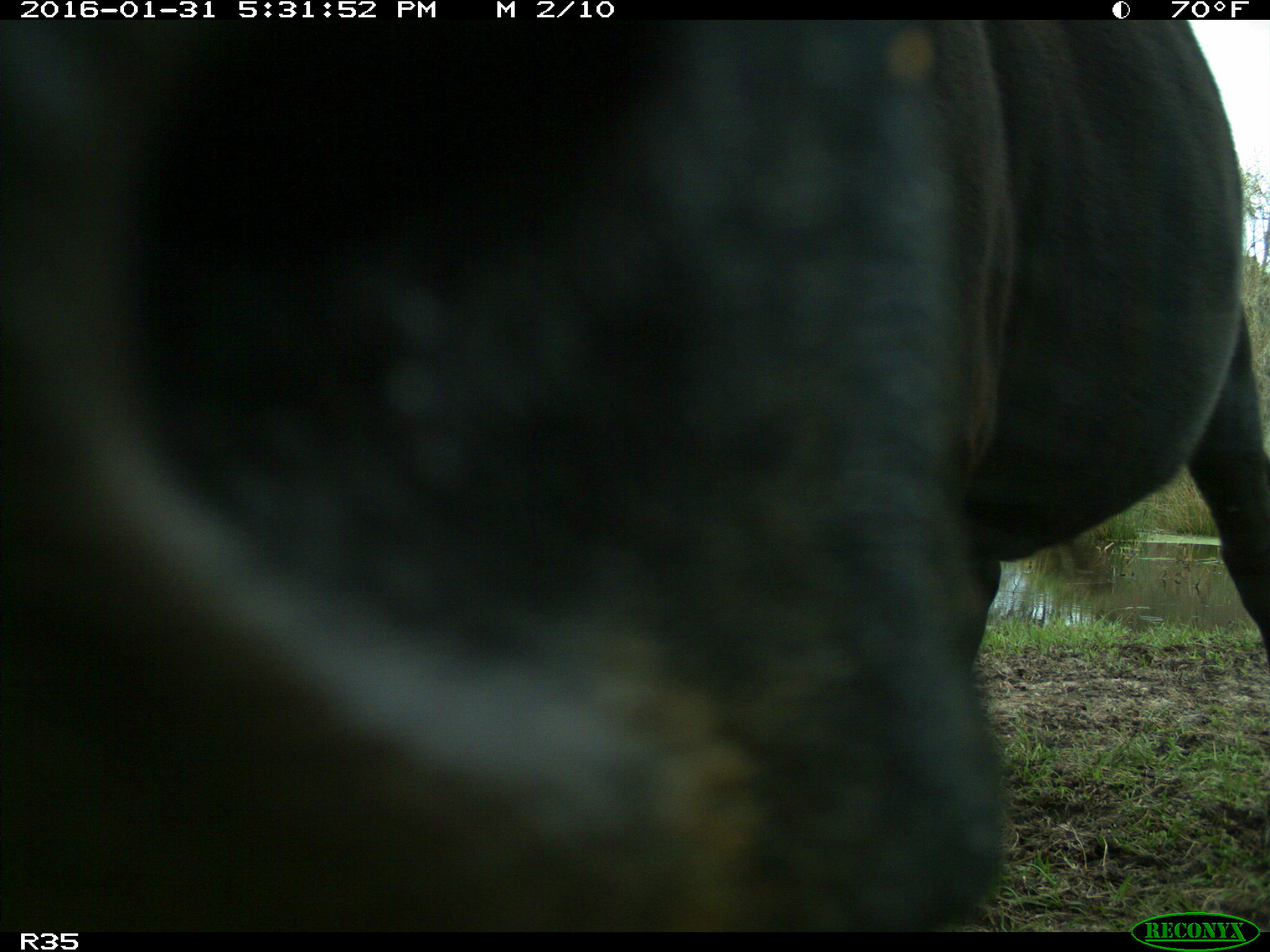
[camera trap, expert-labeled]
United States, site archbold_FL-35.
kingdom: Animalia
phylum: Chordata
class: Mammalia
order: Artiodactyla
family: Bovidae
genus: Bos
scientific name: Bos taurus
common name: domestic cow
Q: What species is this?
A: Bos taurus (domestic cow).